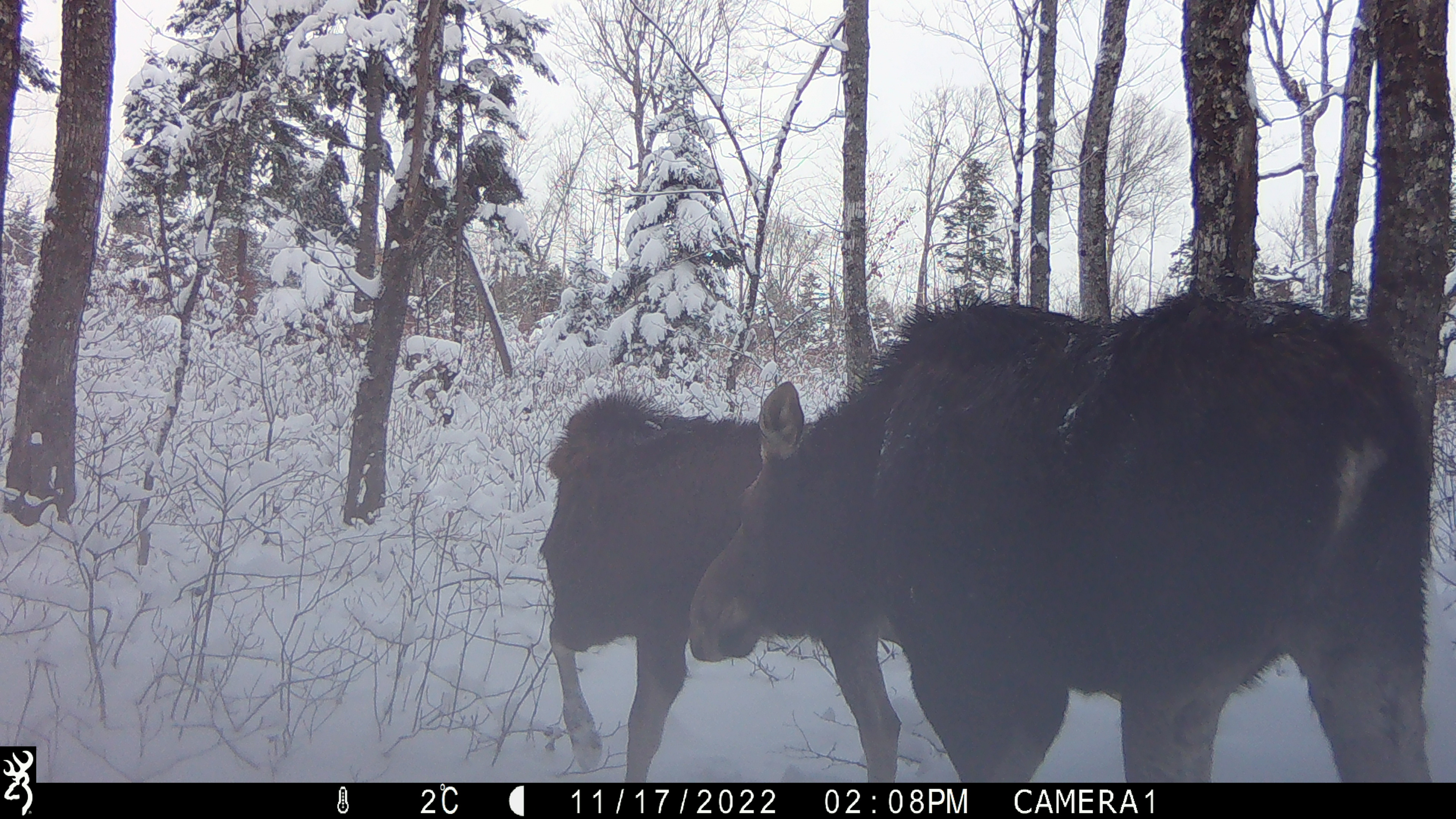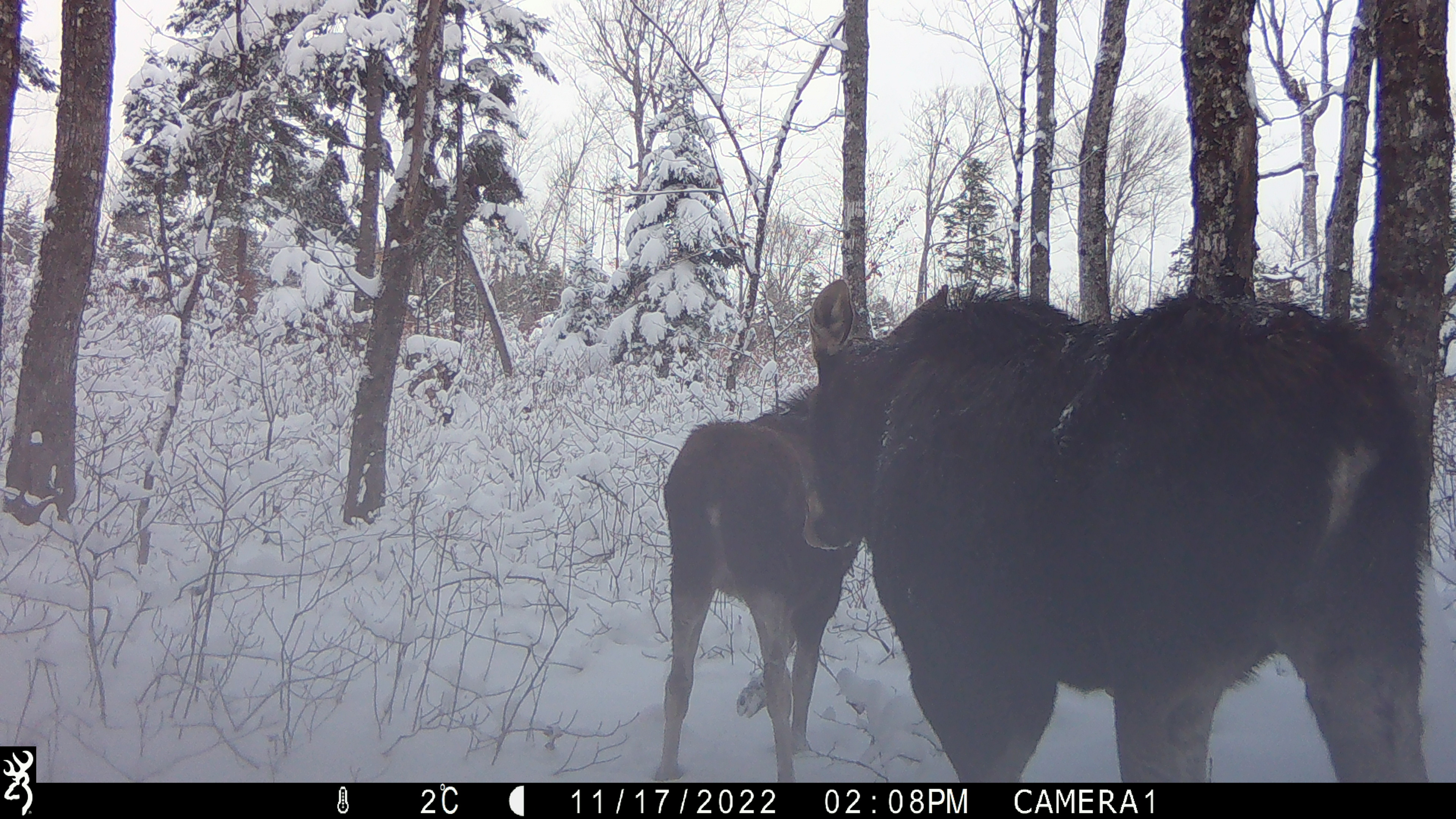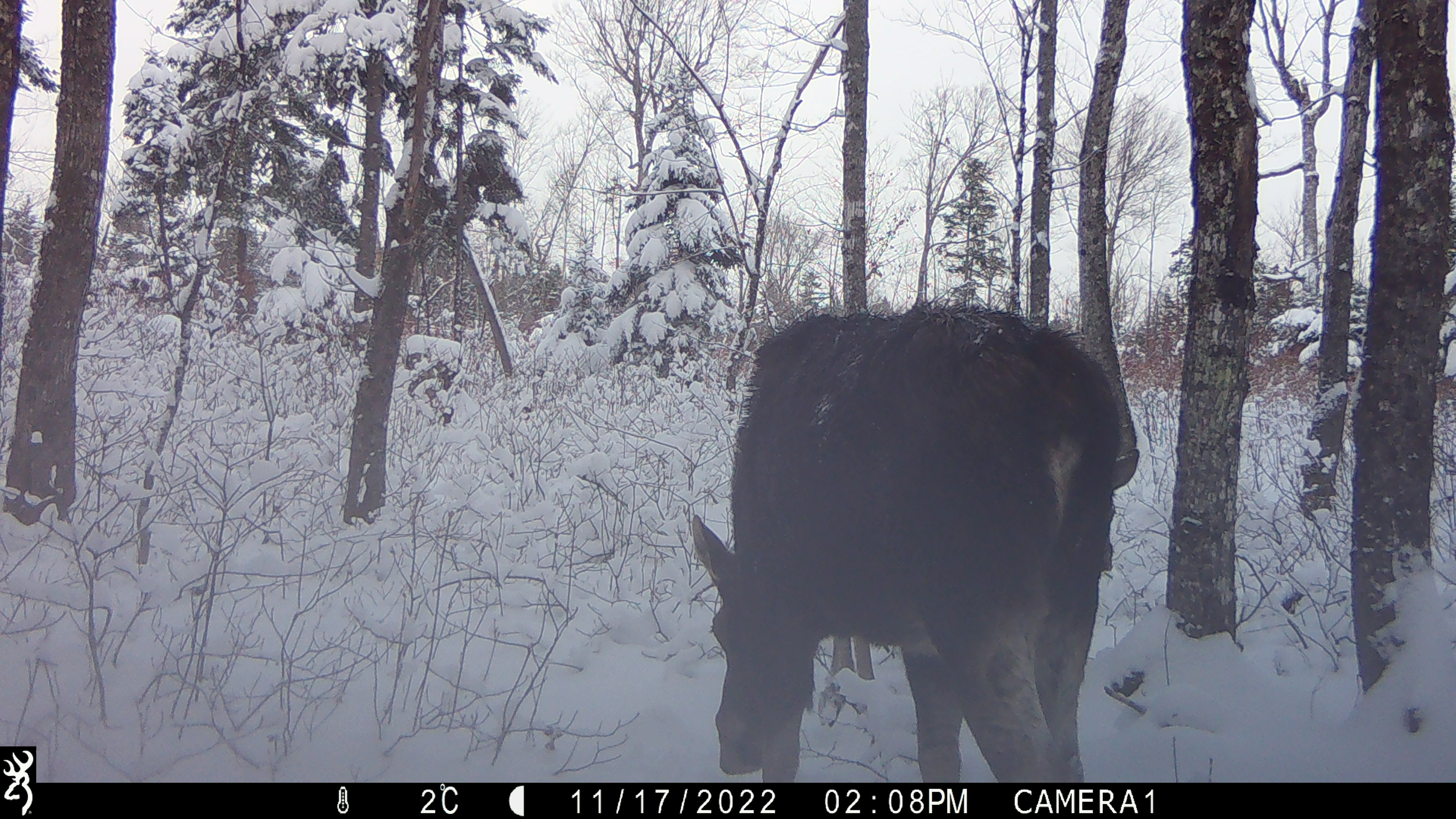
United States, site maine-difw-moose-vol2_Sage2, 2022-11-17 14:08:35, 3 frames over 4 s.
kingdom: Animalia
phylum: Chordata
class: Mammalia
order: Artiodactyla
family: Cervidae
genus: Alces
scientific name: Alces alces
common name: moose